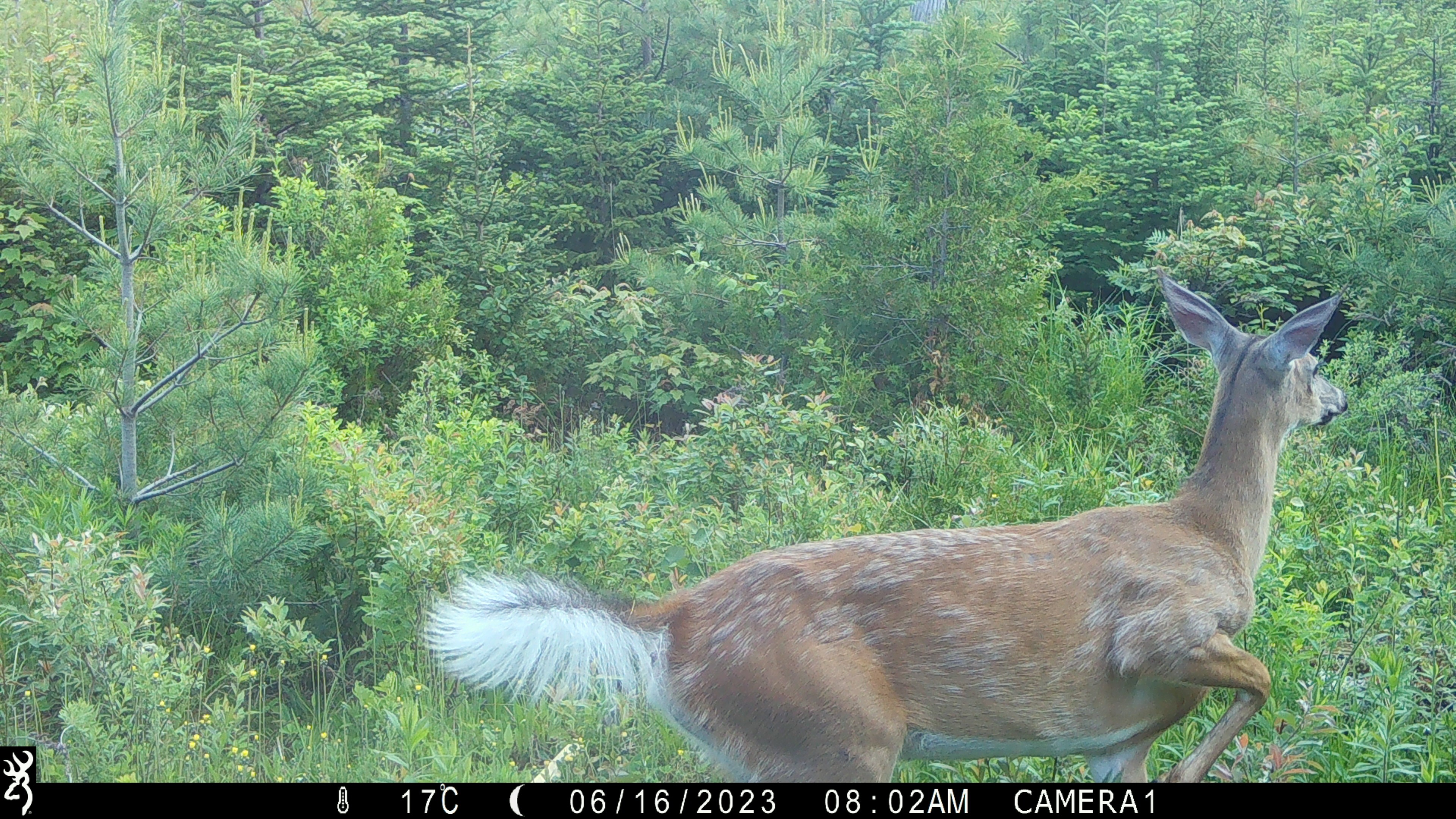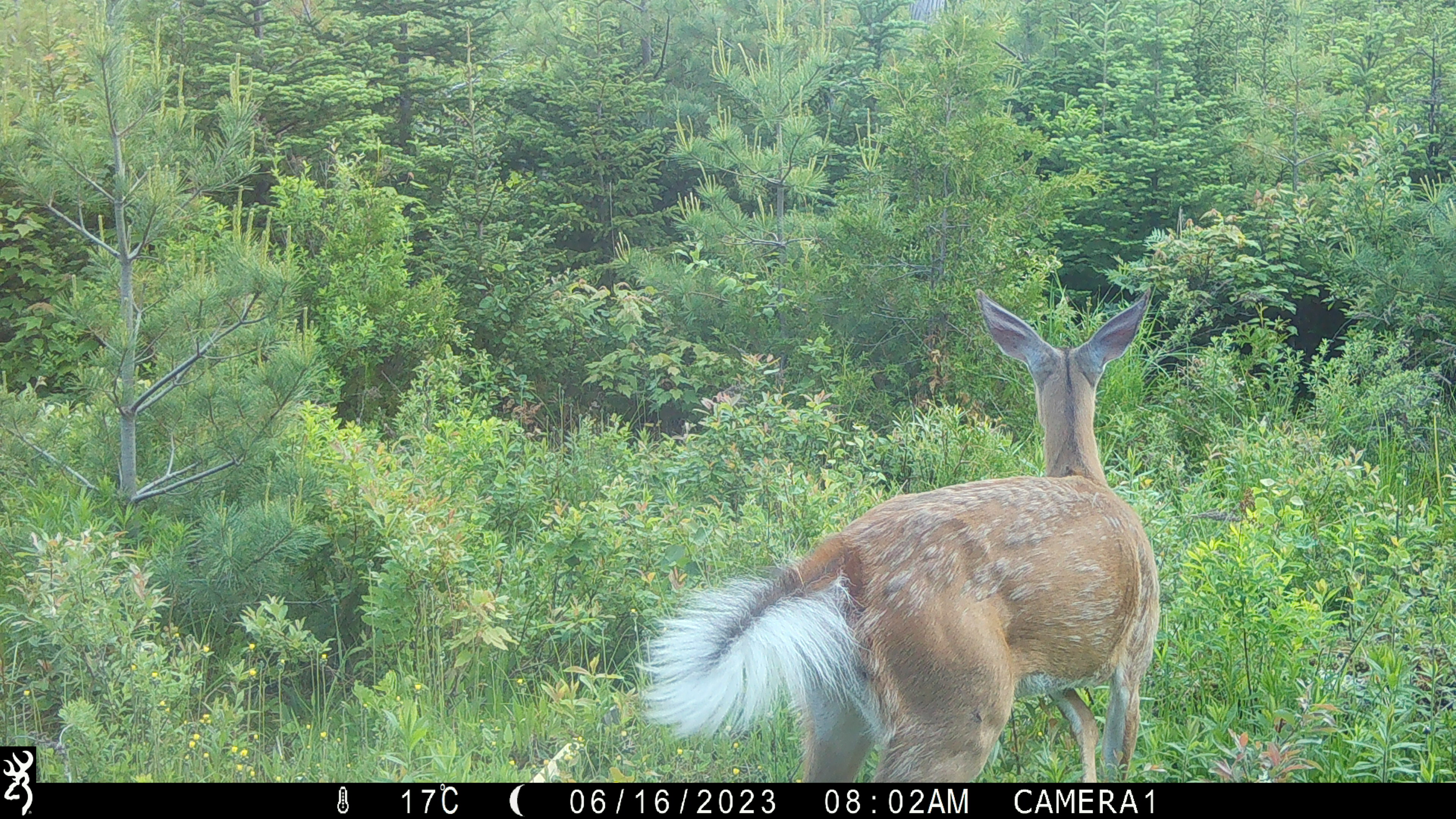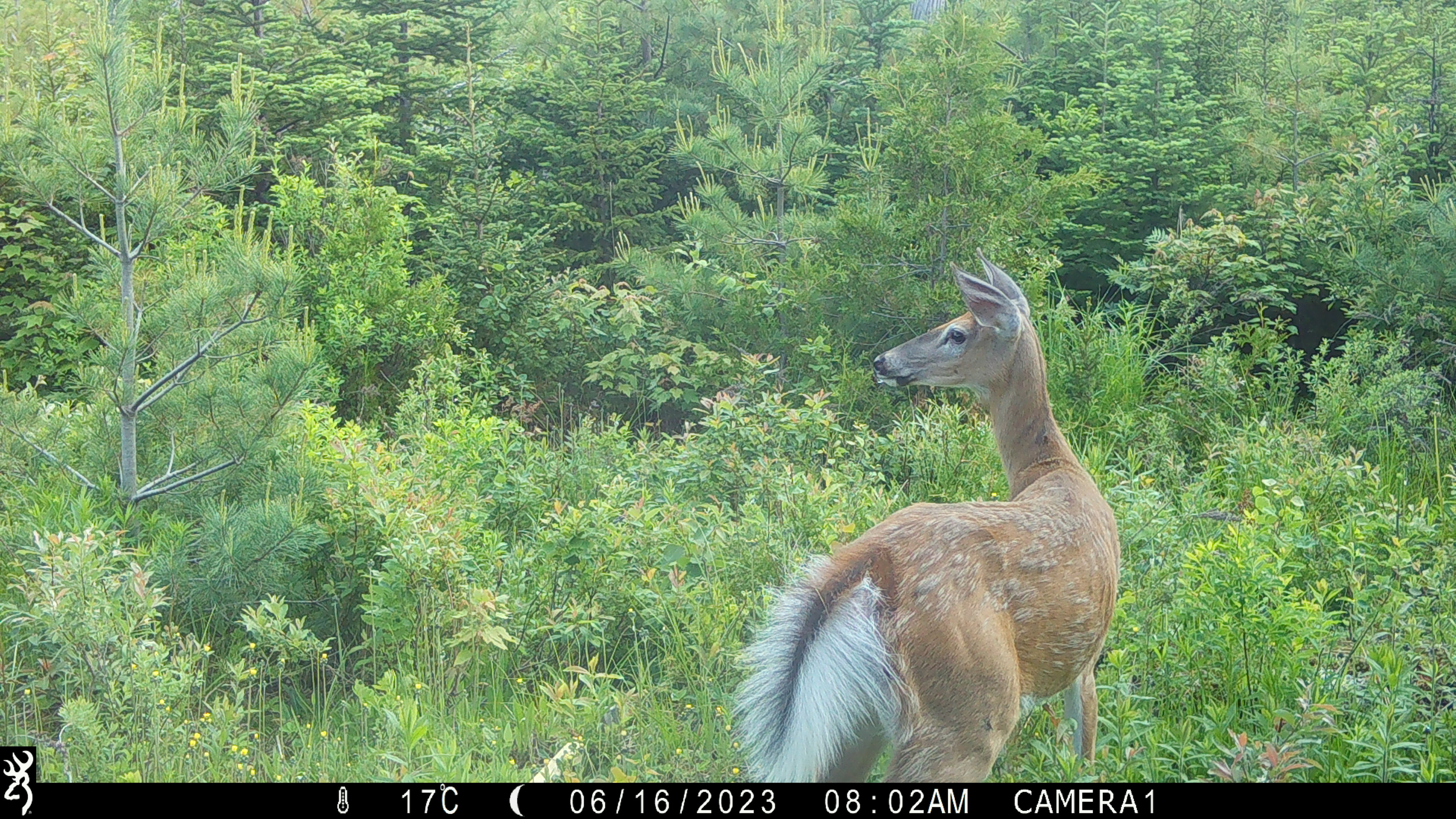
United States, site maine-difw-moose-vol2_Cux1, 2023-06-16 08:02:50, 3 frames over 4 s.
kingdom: Animalia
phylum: Chordata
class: Mammalia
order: Artiodactyla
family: Cervidae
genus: Odocoileus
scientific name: Odocoileus virginianus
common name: white-tailed deer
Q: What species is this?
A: White-tailed deer (Odocoileus virginianus).